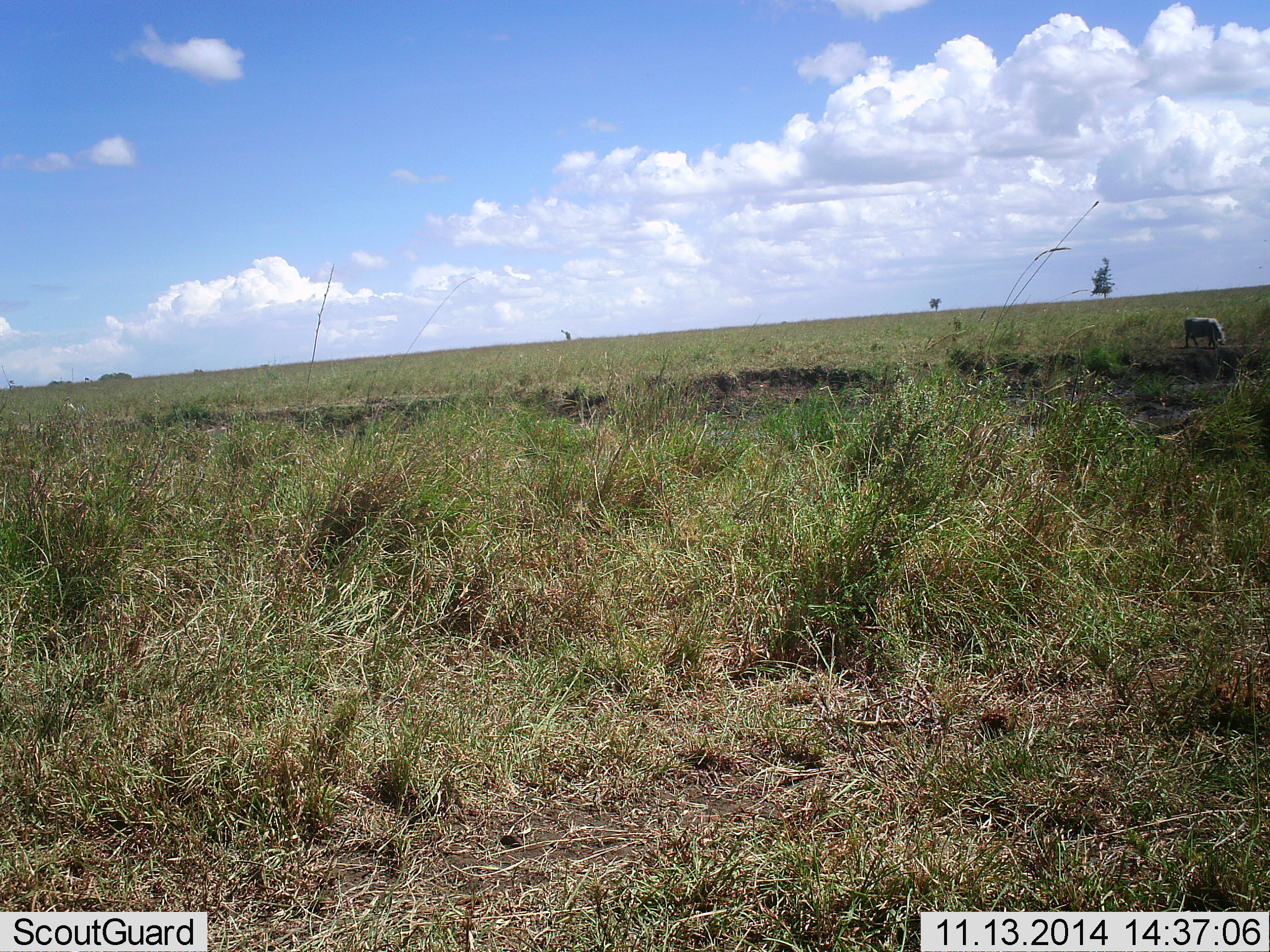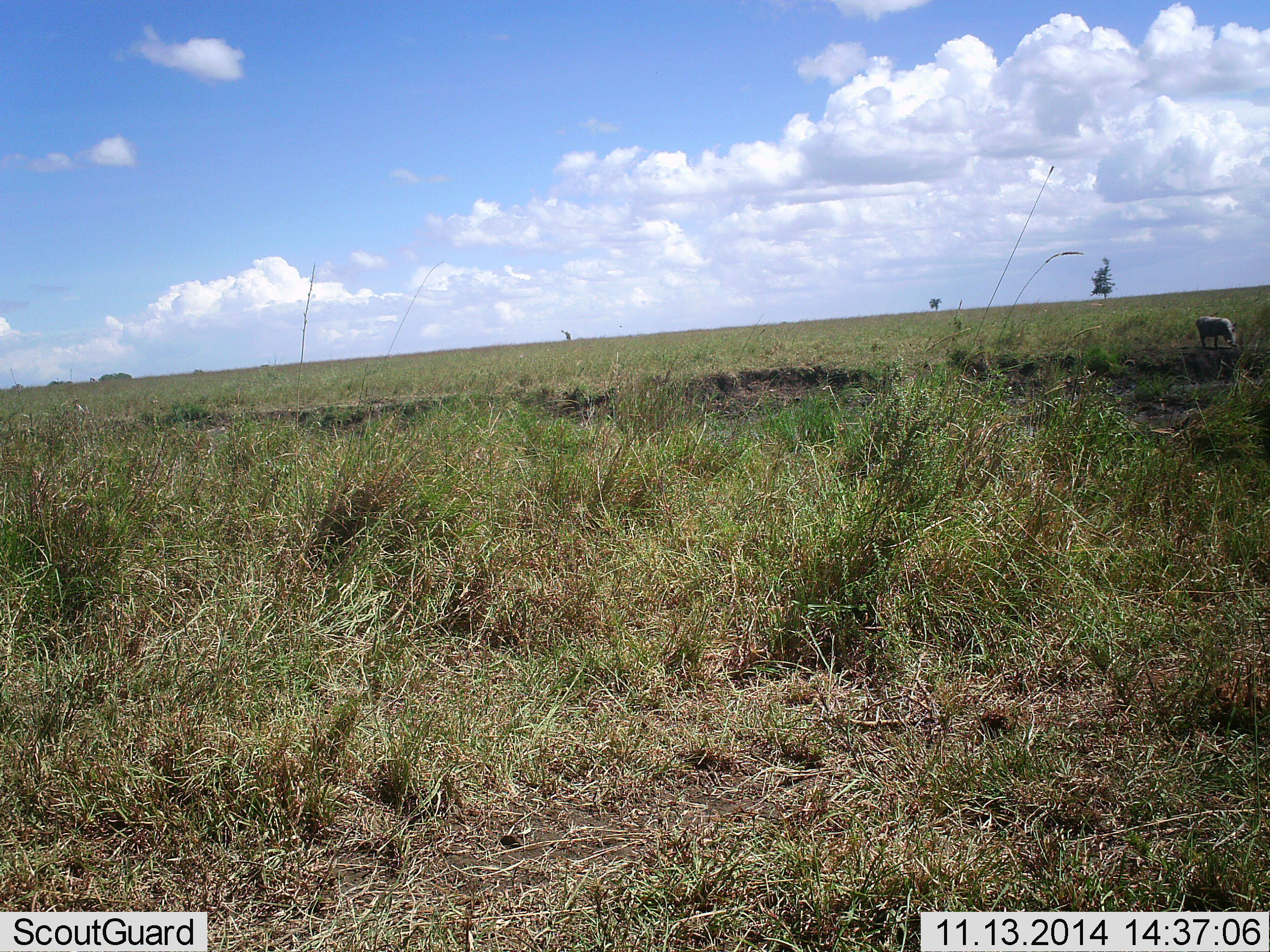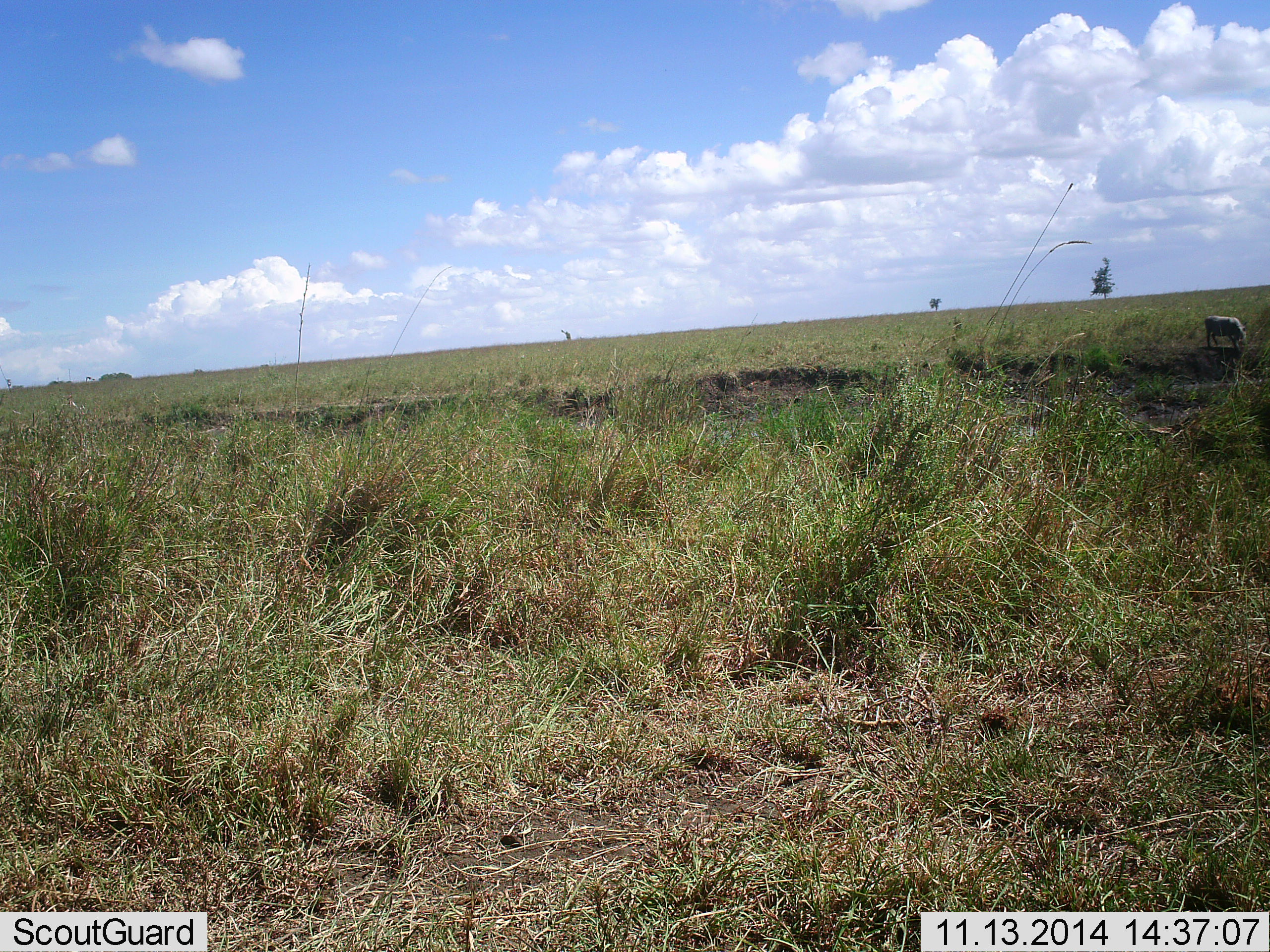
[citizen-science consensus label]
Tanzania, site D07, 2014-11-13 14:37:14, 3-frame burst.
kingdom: Animalia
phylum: Chordata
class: Mammalia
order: Artiodactyla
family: Bovidae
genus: Bos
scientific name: Bos taurus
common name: cattle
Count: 1.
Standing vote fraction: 17%.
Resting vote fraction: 0%.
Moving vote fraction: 33%.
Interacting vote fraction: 0%.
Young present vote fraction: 0%.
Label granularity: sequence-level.